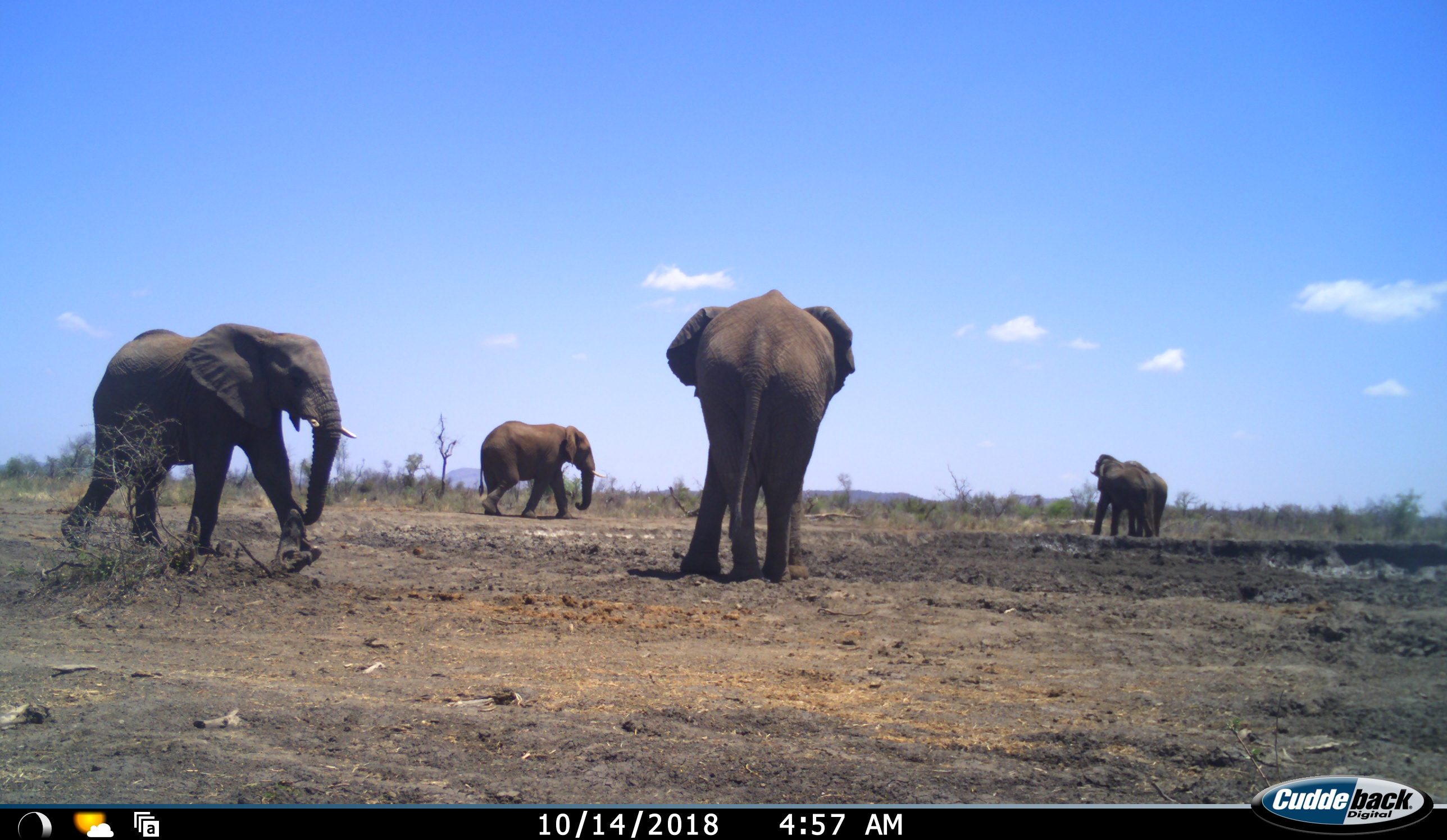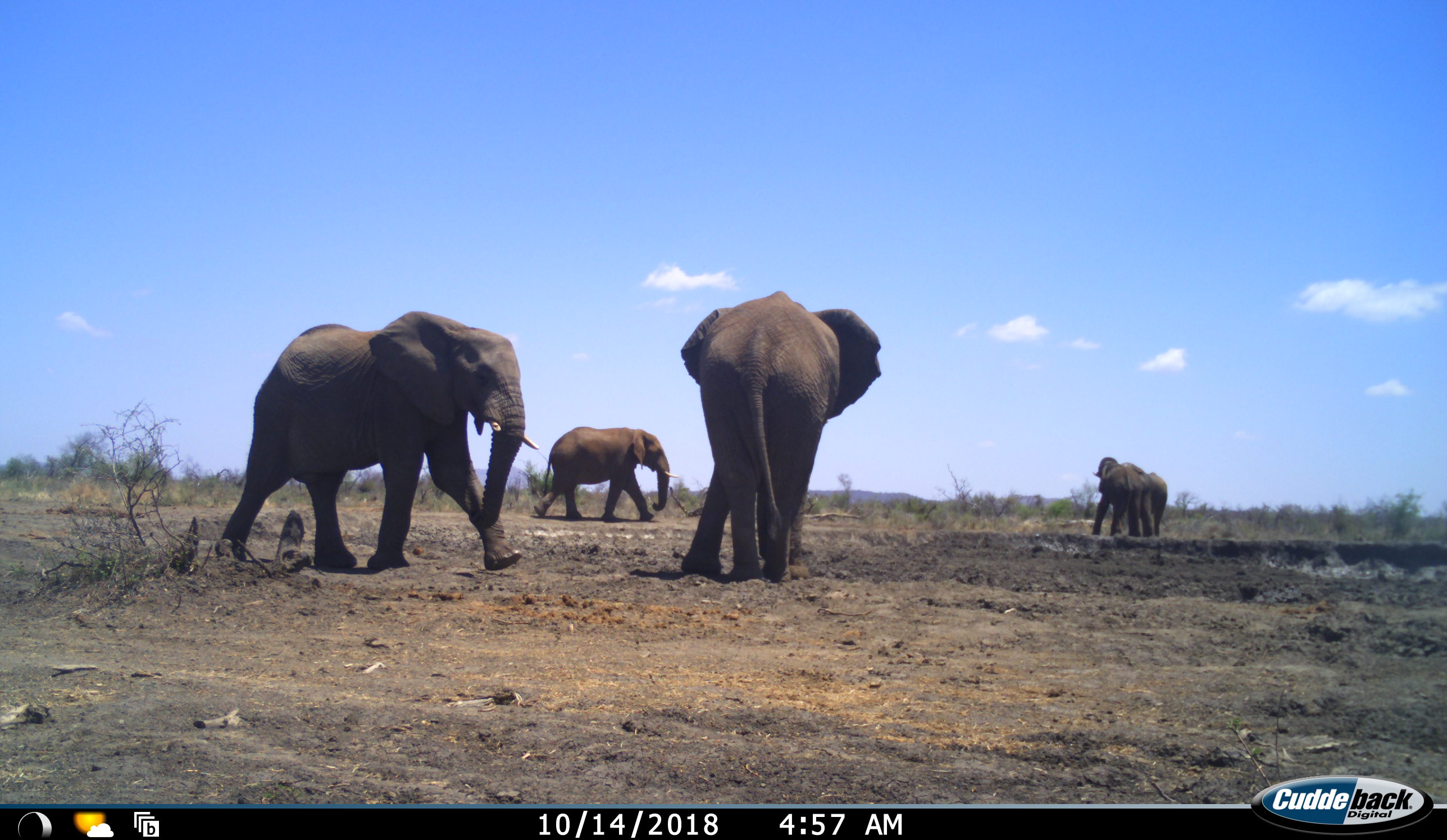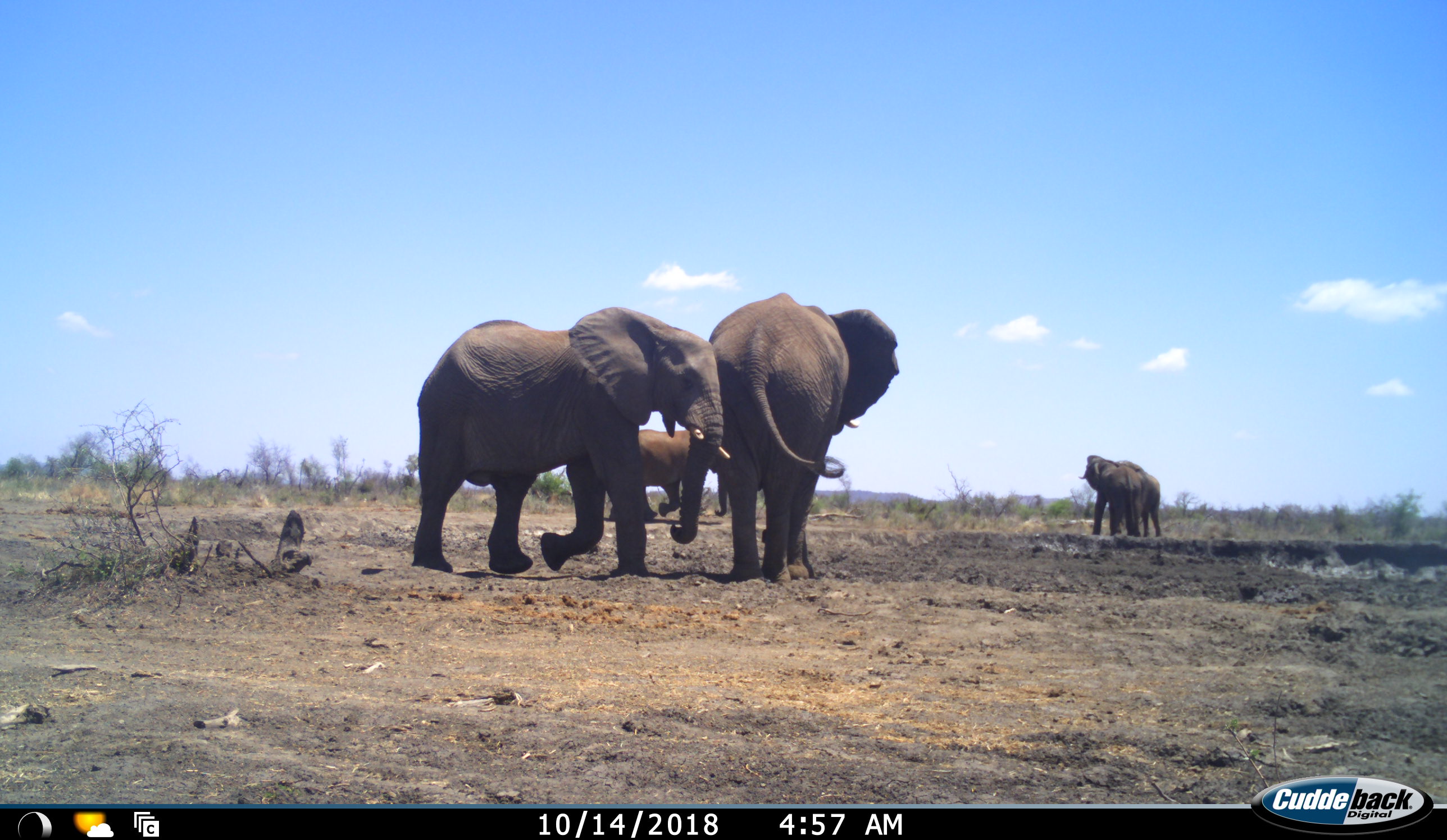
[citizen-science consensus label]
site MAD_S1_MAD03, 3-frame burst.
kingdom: Animalia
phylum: Chordata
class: Mammalia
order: Proboscidea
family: Elephantidae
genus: Loxodonta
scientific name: Loxodonta africana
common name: african bush elephant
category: elephant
Elephant (african bush elephant) (Loxodonta africana), count 5. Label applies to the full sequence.